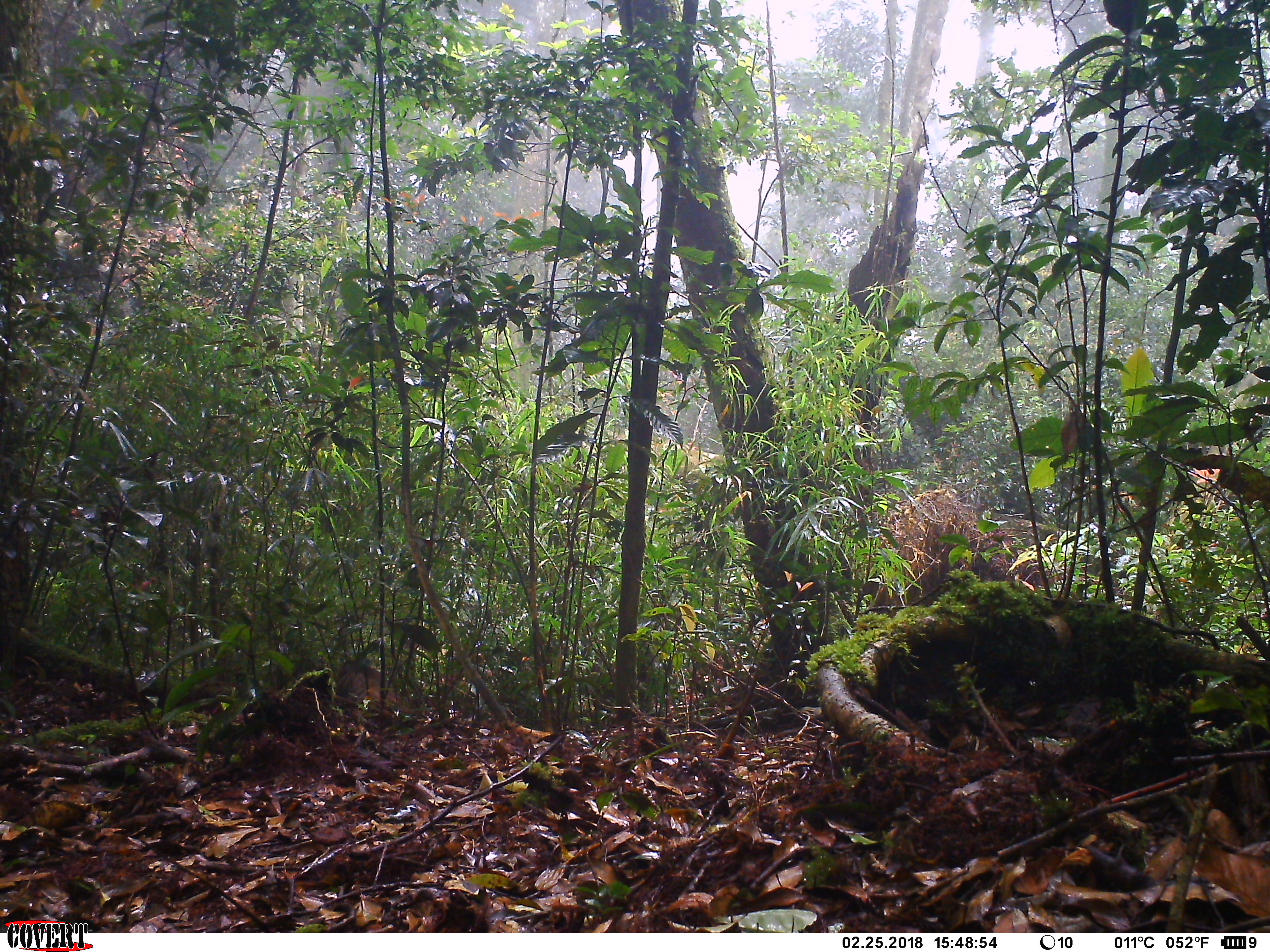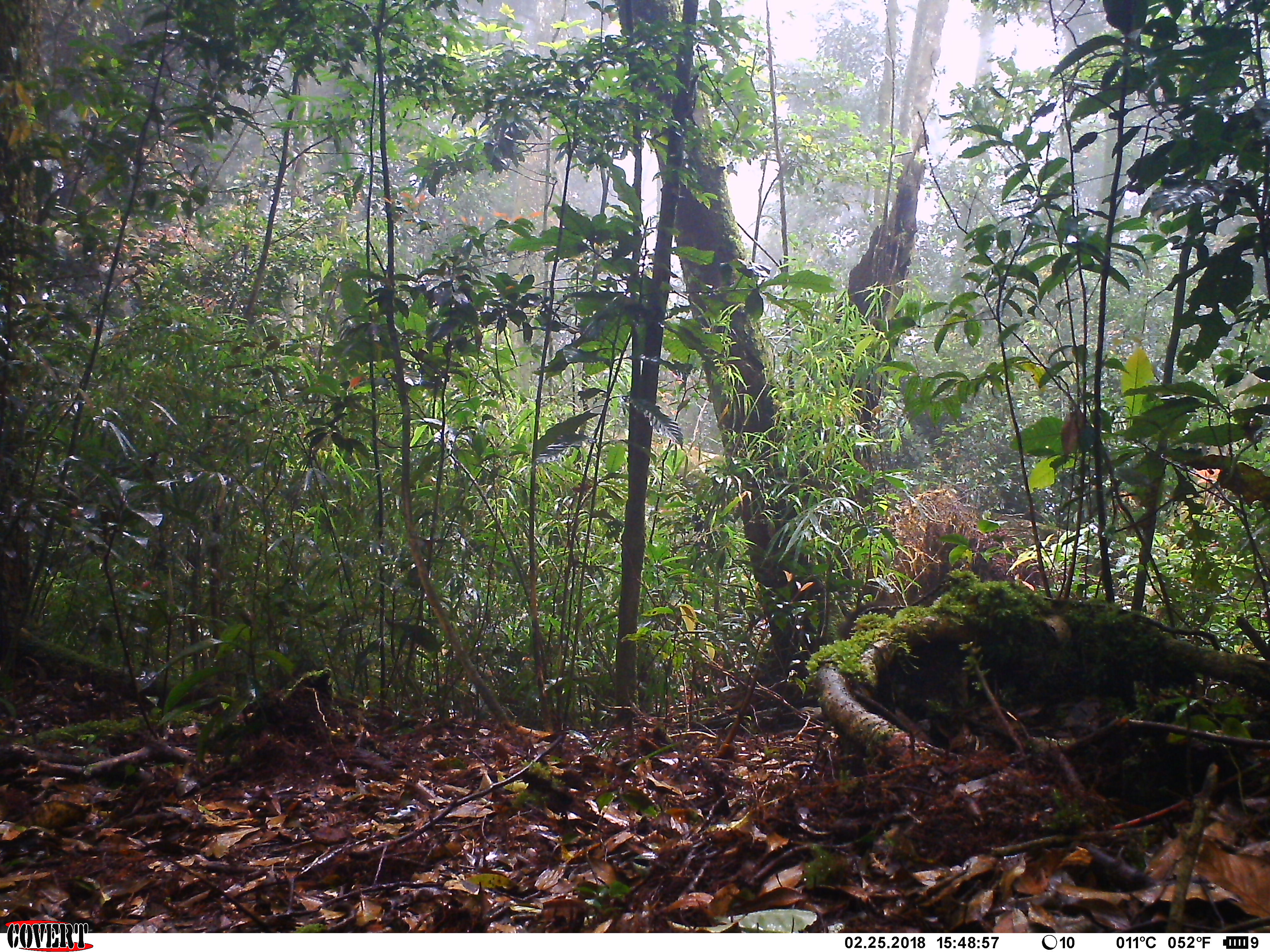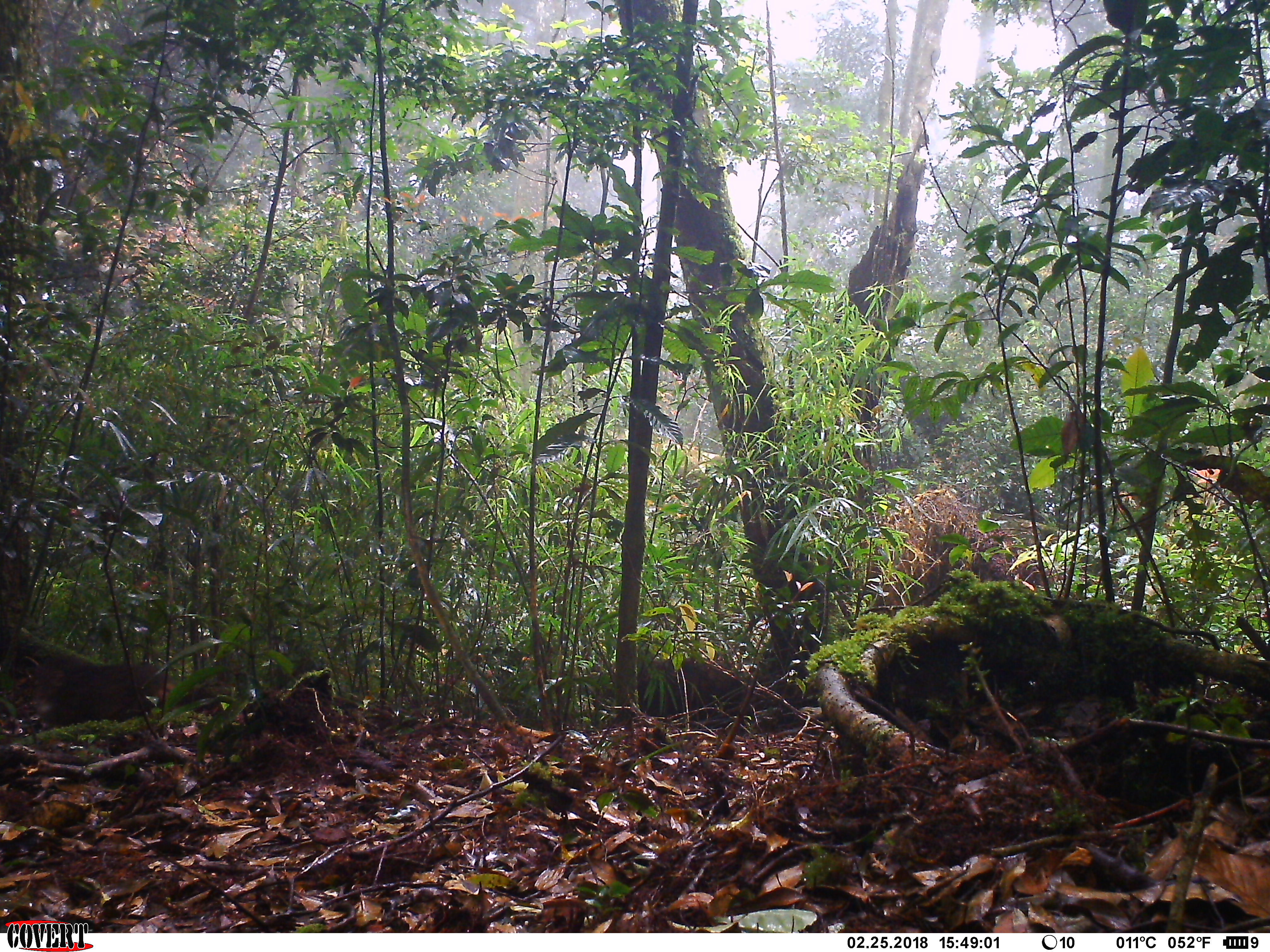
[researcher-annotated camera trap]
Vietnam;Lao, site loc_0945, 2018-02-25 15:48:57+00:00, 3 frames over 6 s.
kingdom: Animalia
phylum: Chordata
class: Mammalia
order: Primates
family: Cercopithecidae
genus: Macaca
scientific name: Macaca arctoides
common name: stump-tailed macaque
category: stump tailed macaque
Stump tailed macaque (stump-tailed macaque) (Macaca arctoides). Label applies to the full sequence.